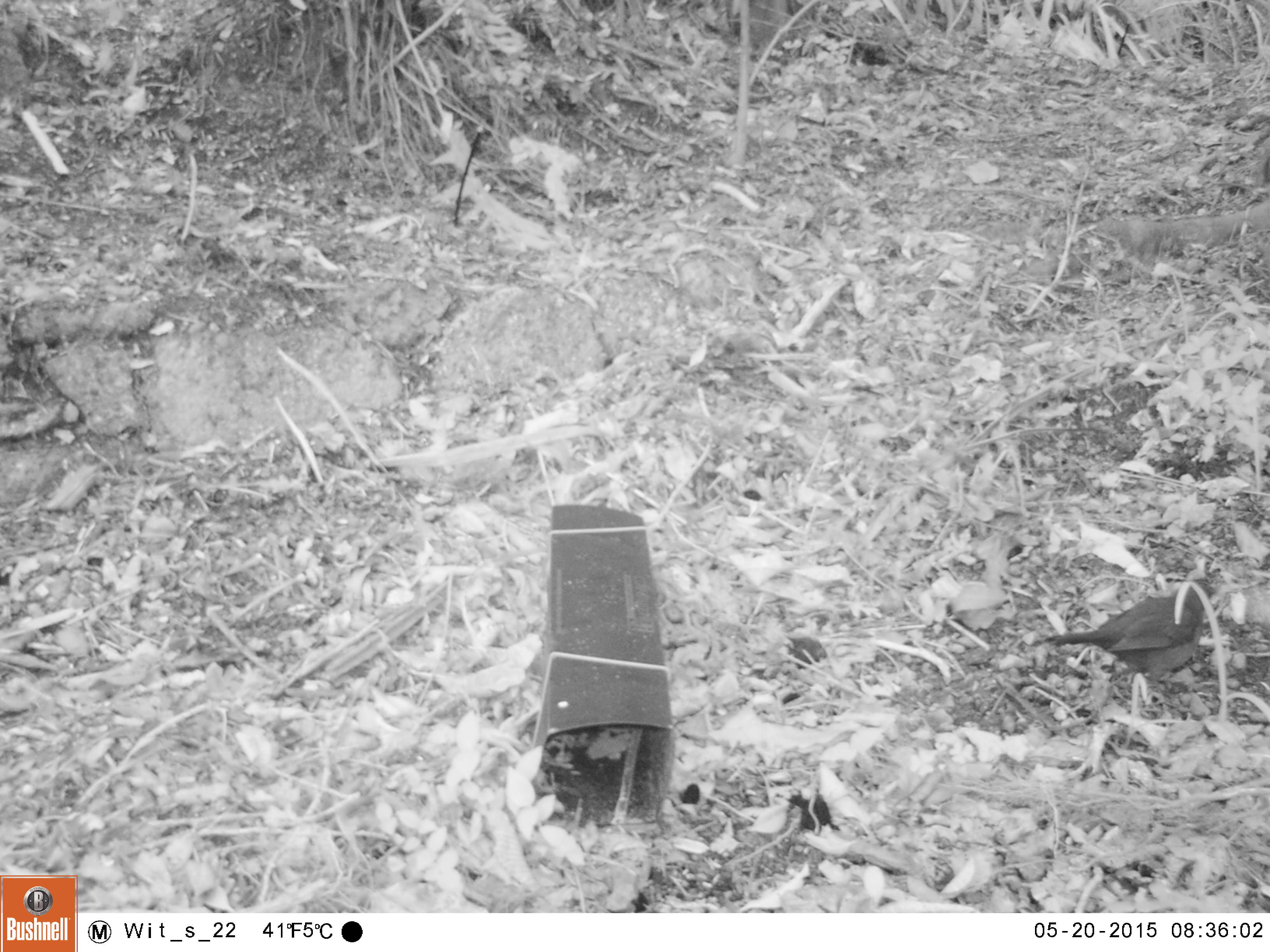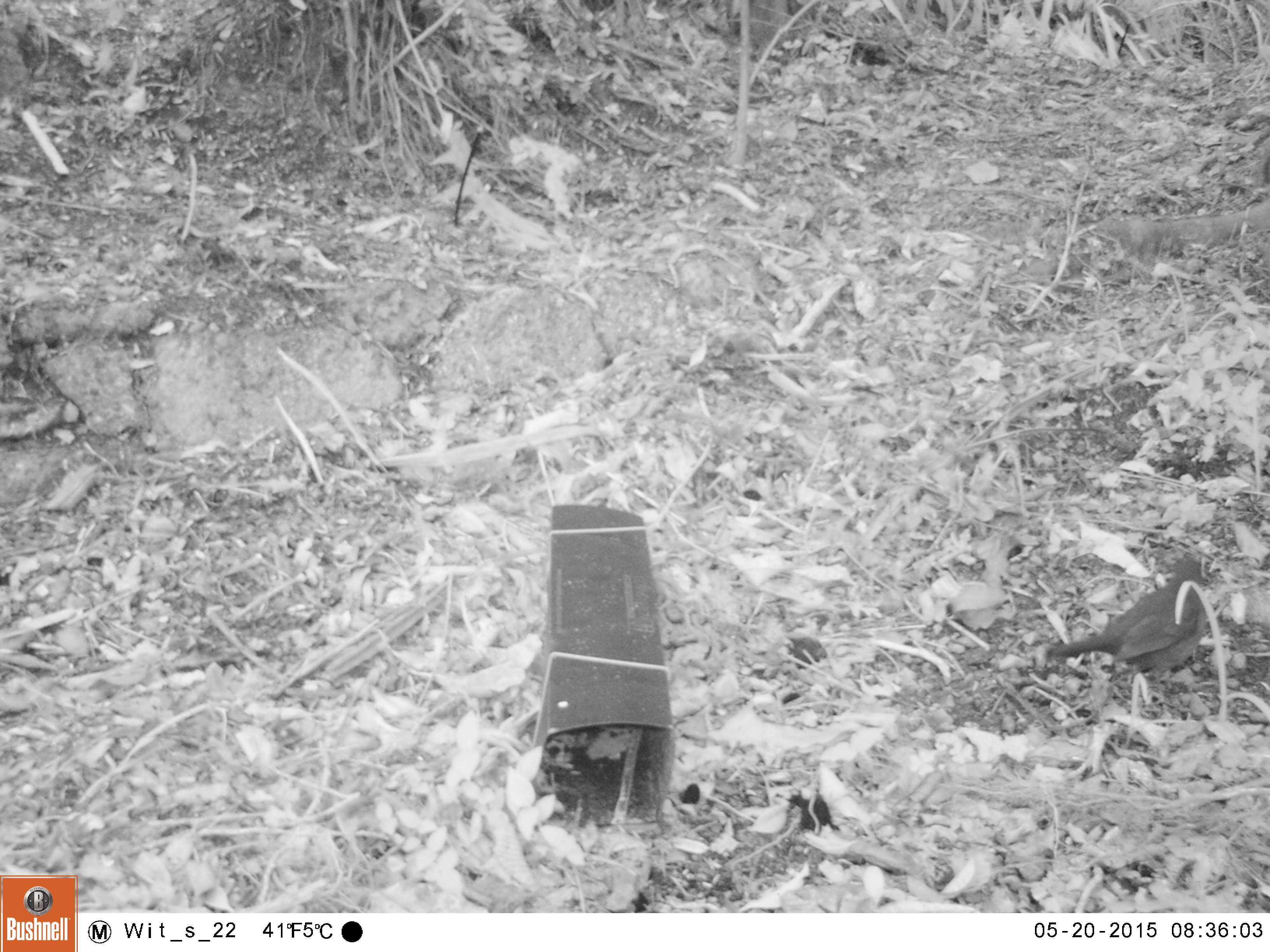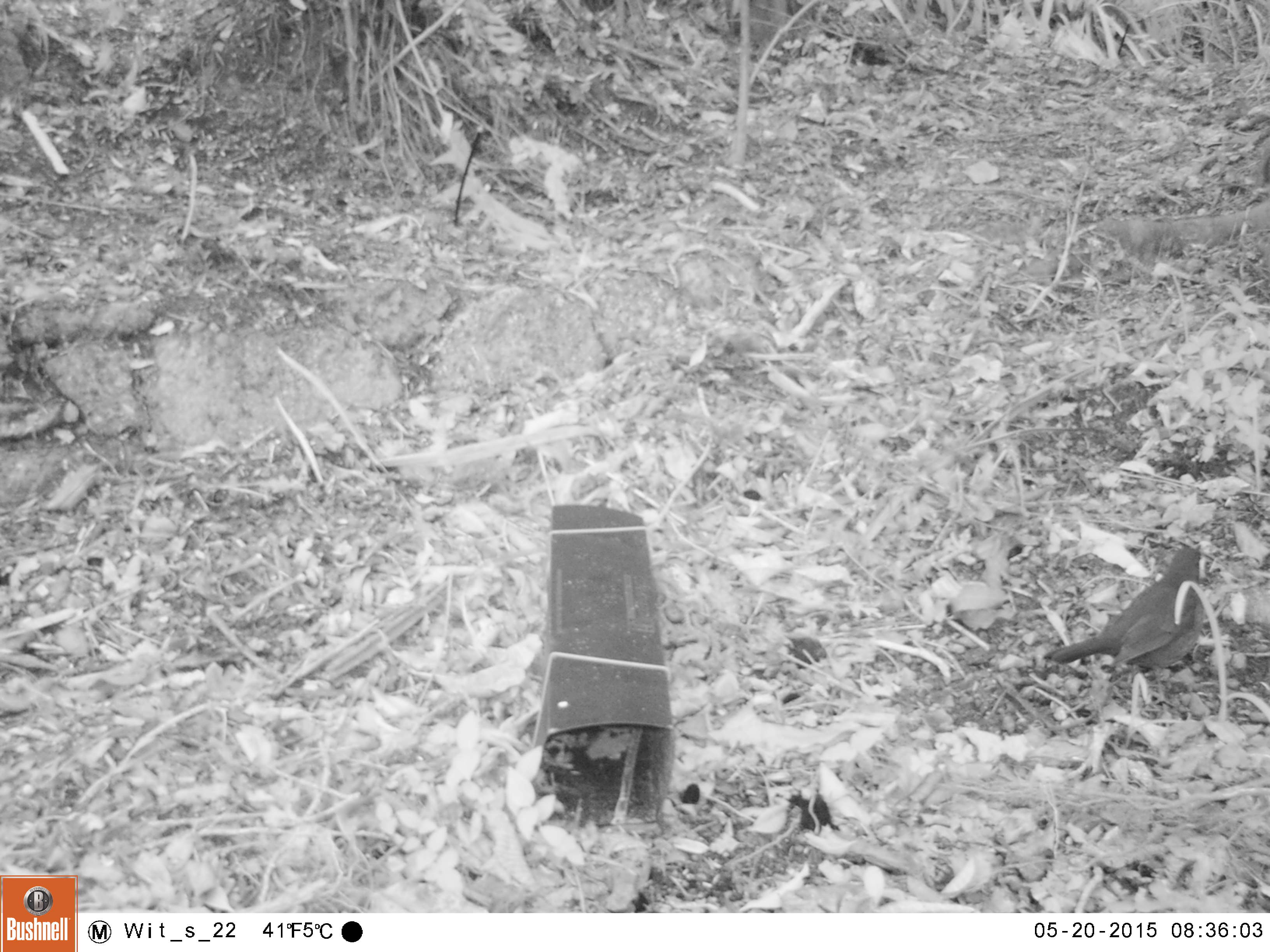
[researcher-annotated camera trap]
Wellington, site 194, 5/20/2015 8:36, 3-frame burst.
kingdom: Animalia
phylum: Chordata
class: Aves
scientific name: Aves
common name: bird